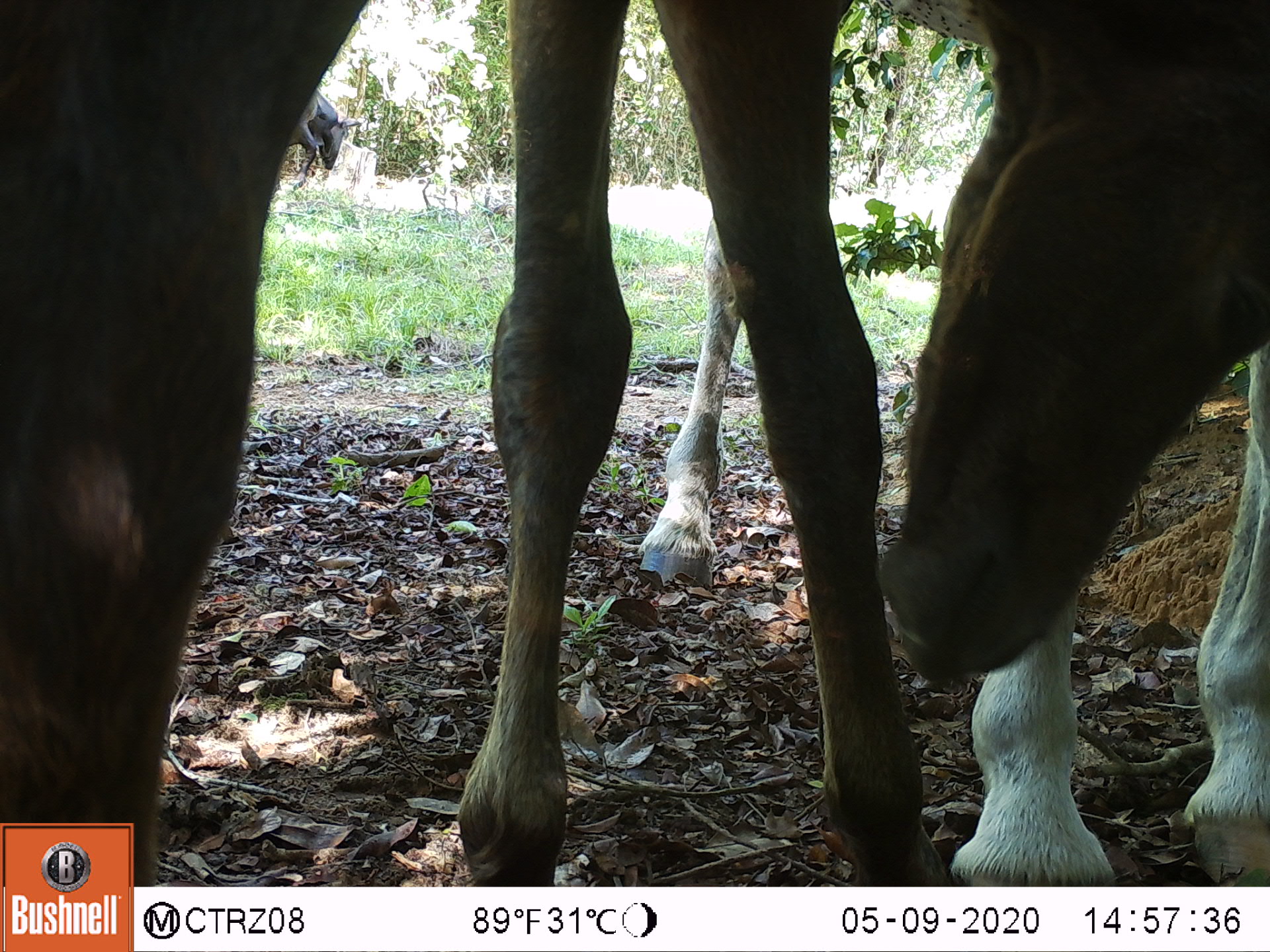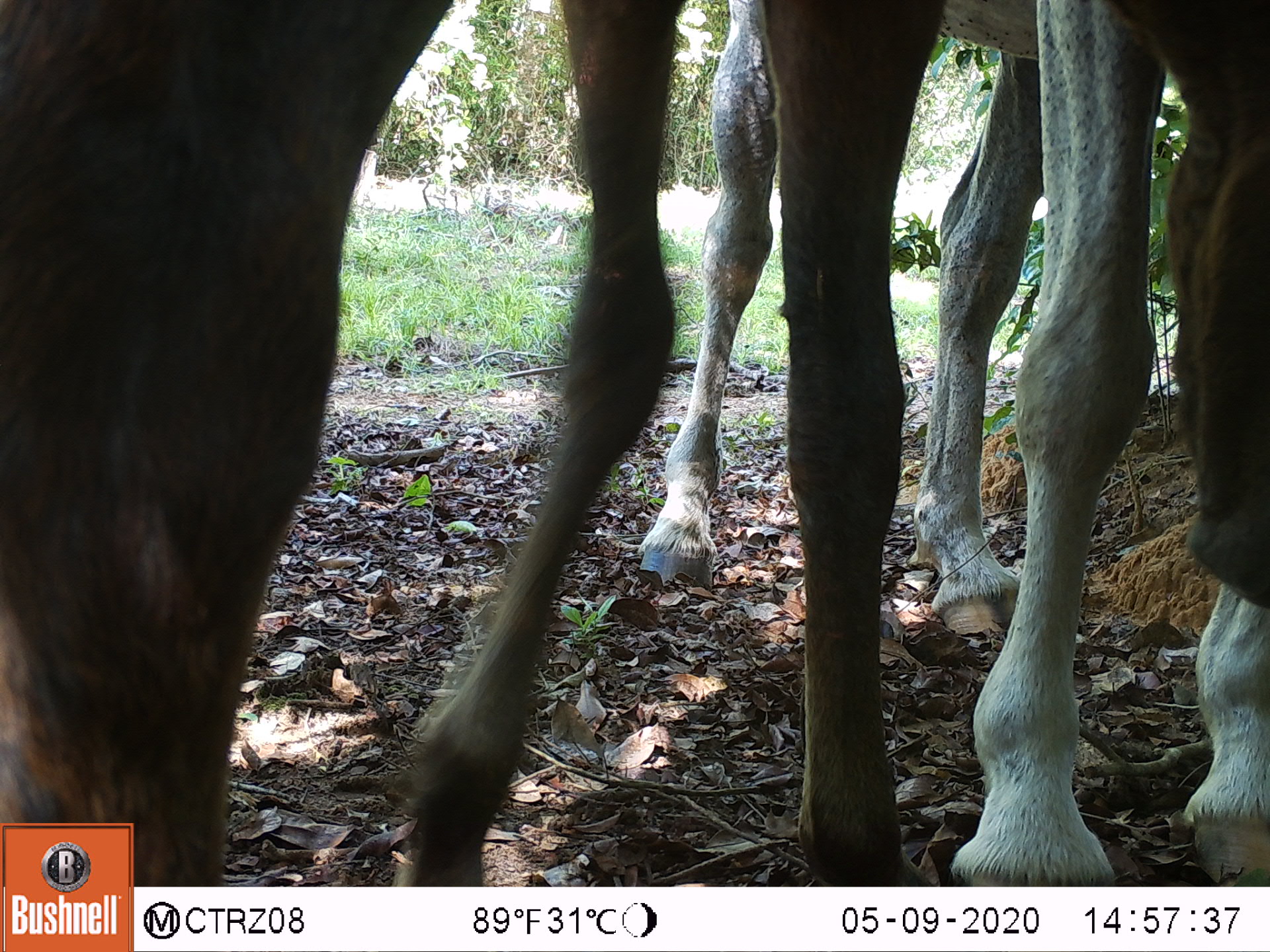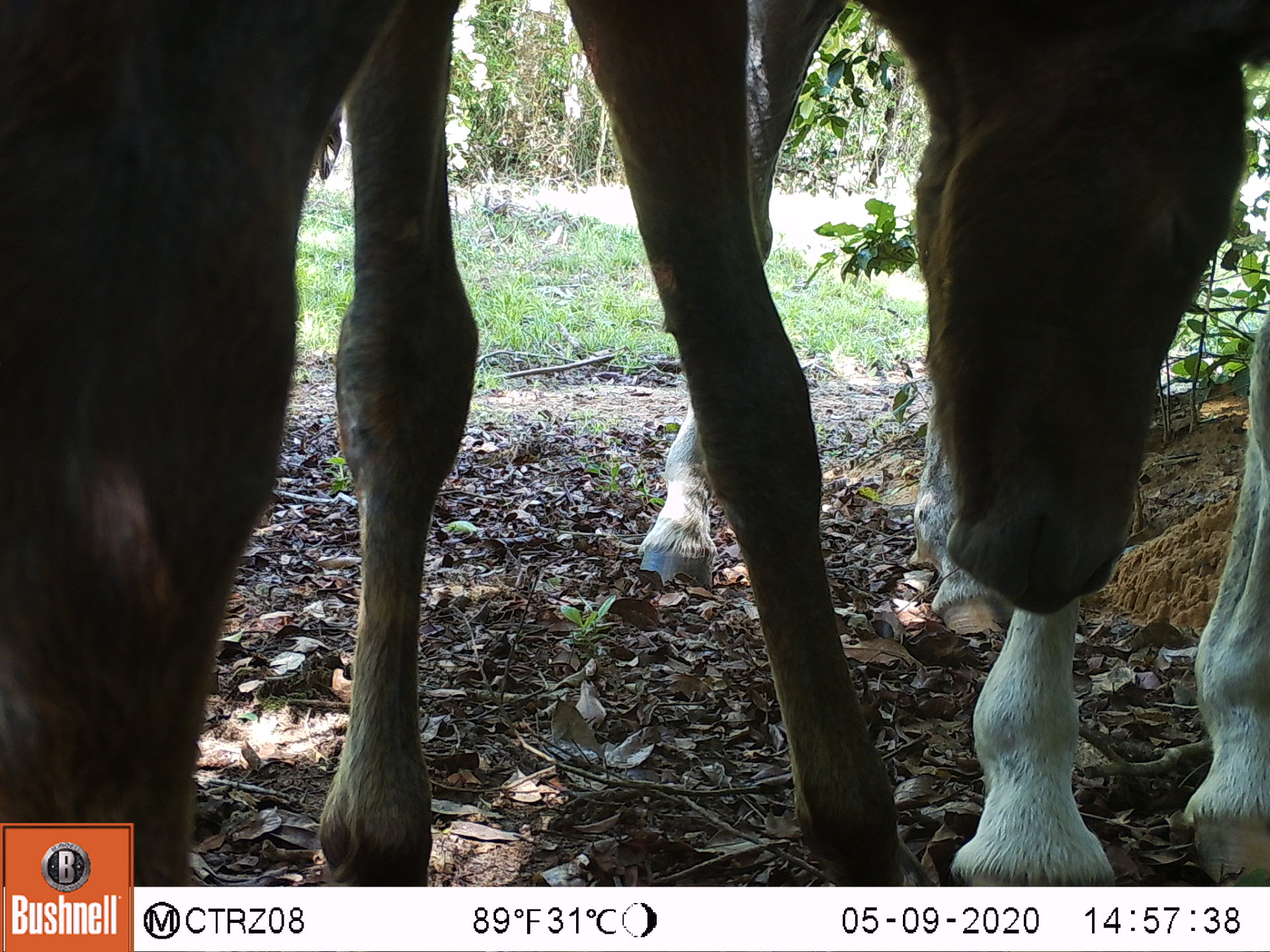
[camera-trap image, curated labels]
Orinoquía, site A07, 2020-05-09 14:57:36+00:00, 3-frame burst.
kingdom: Animalia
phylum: Chordata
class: Mammalia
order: Perissodactyla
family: Equidae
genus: Equus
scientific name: Equus caballus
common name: domestic horse